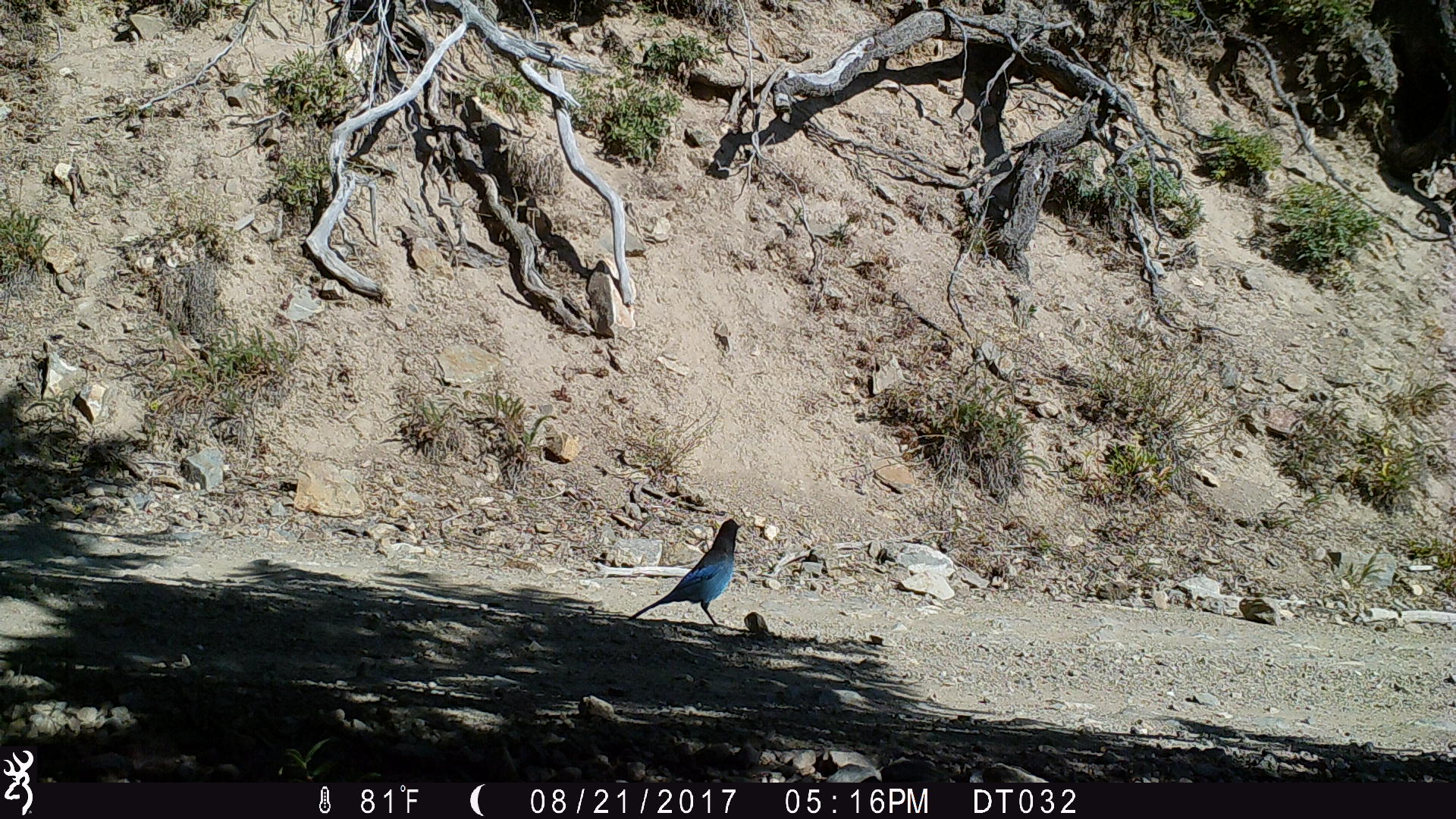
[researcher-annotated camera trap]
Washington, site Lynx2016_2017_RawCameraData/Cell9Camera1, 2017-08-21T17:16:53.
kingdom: Animalia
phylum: Chordata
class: Aves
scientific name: Aves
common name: birds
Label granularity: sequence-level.